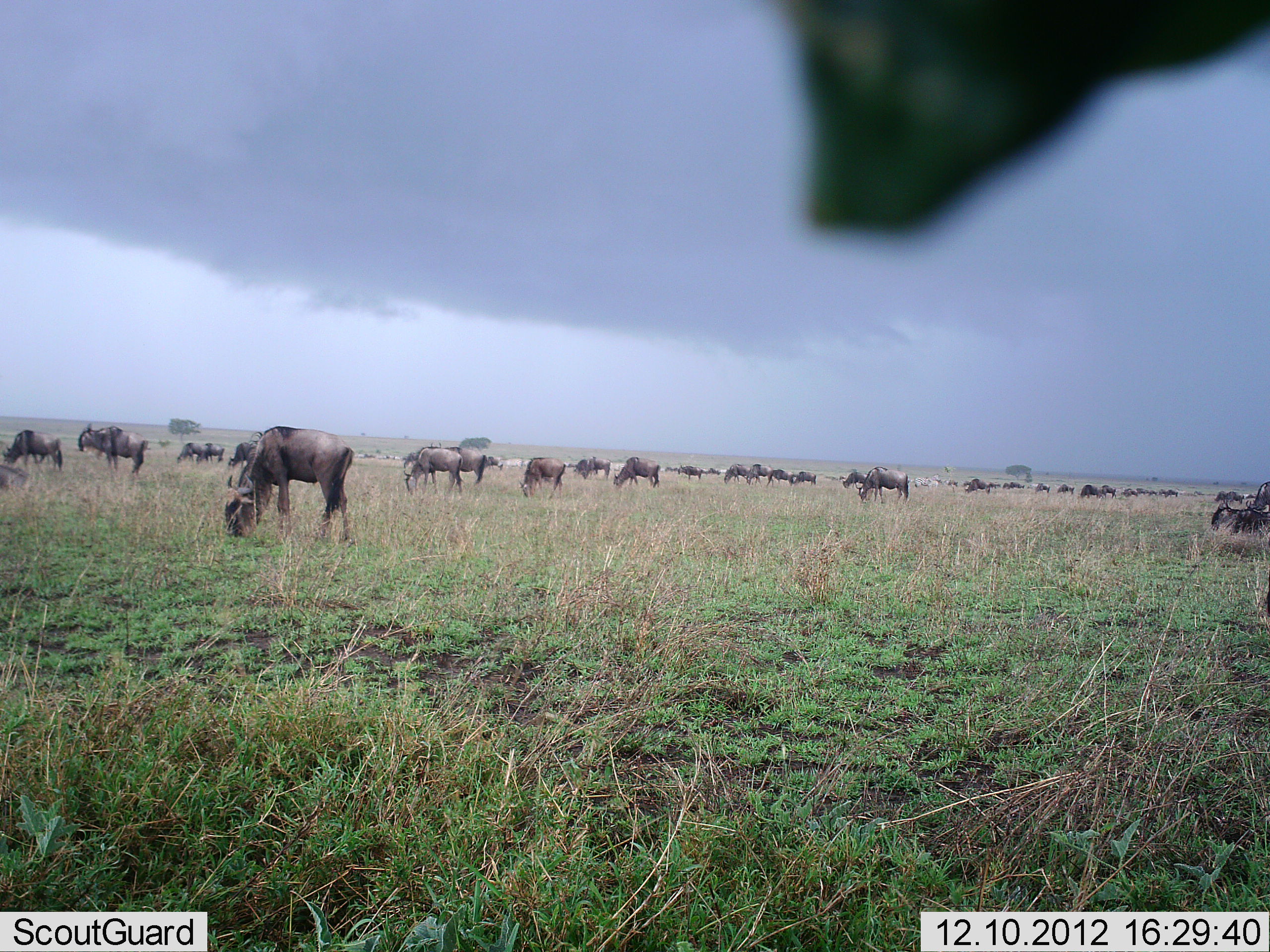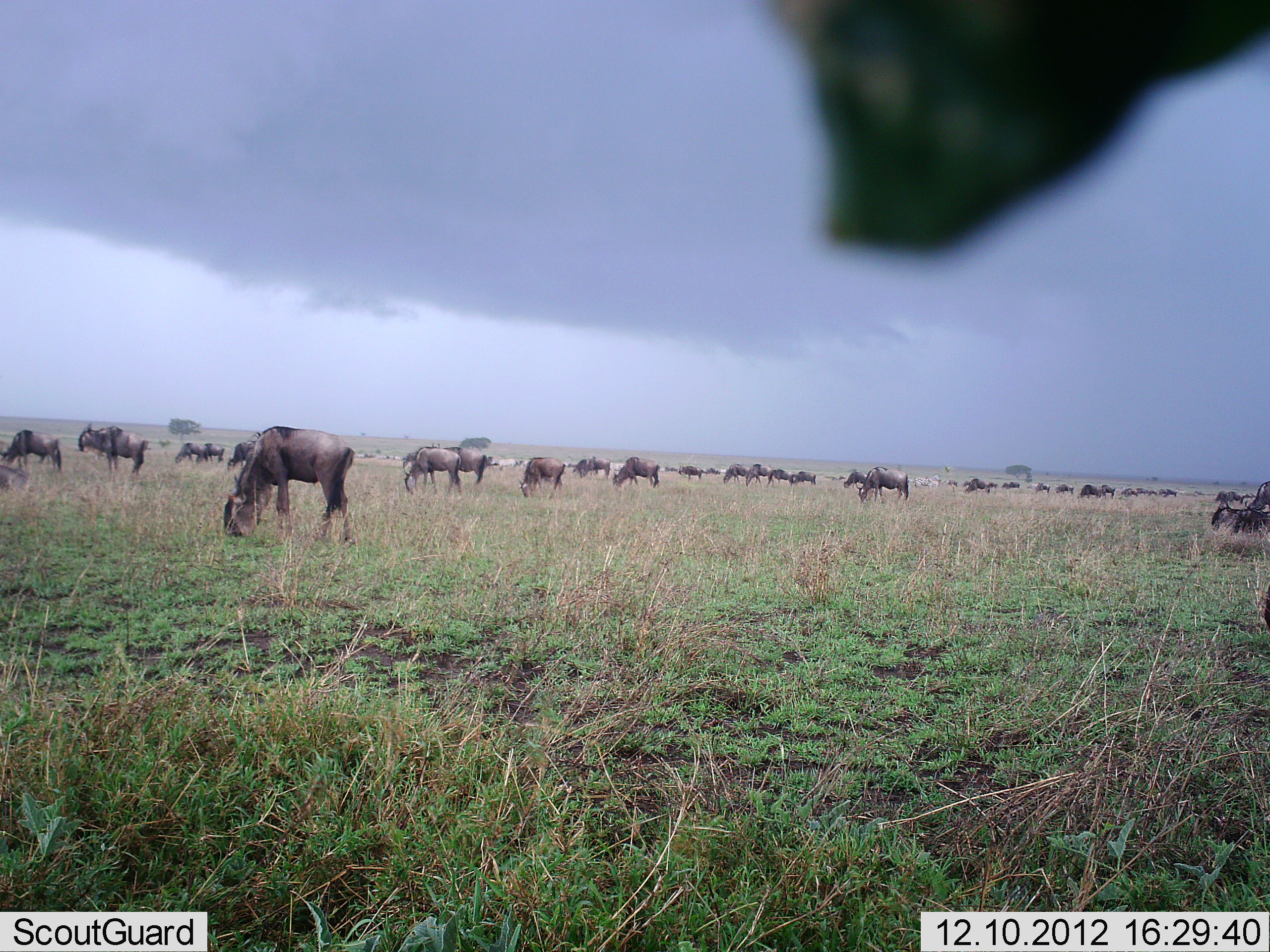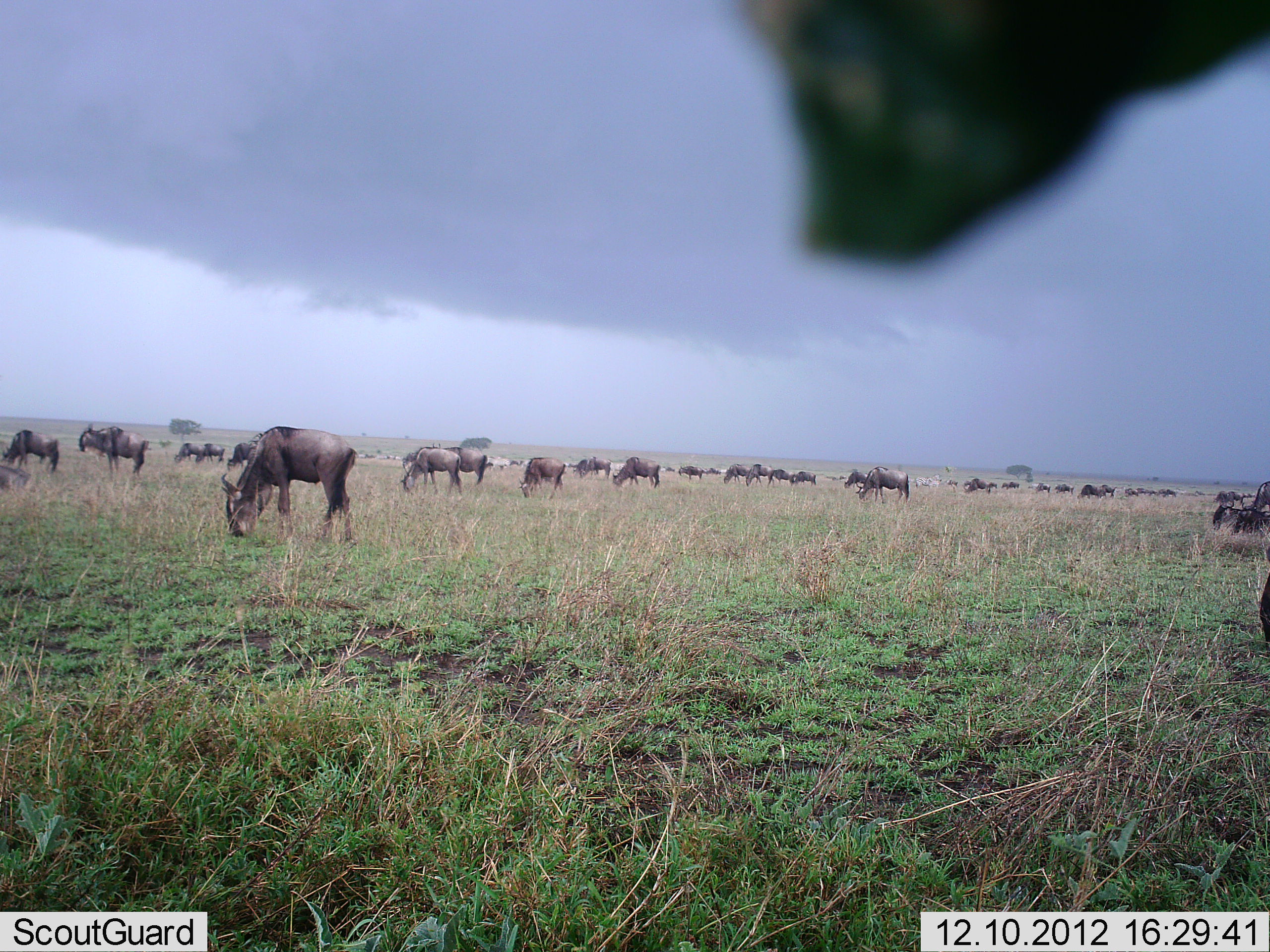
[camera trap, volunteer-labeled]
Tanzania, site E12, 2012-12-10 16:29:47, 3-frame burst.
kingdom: Animalia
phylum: Chordata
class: Mammalia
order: Artiodactyla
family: Bovidae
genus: Connochaetes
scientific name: Connochaetes taurinus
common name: blue wildebeest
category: wildebeest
Wildebeest (blue wildebeest) (Connochaetes taurinus), count 11-50. Behavior (volunteer vote fractions): standing 38%, resting 8%, moving 23%, interacting 15%. Young present (vote fraction): 0%. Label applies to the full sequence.